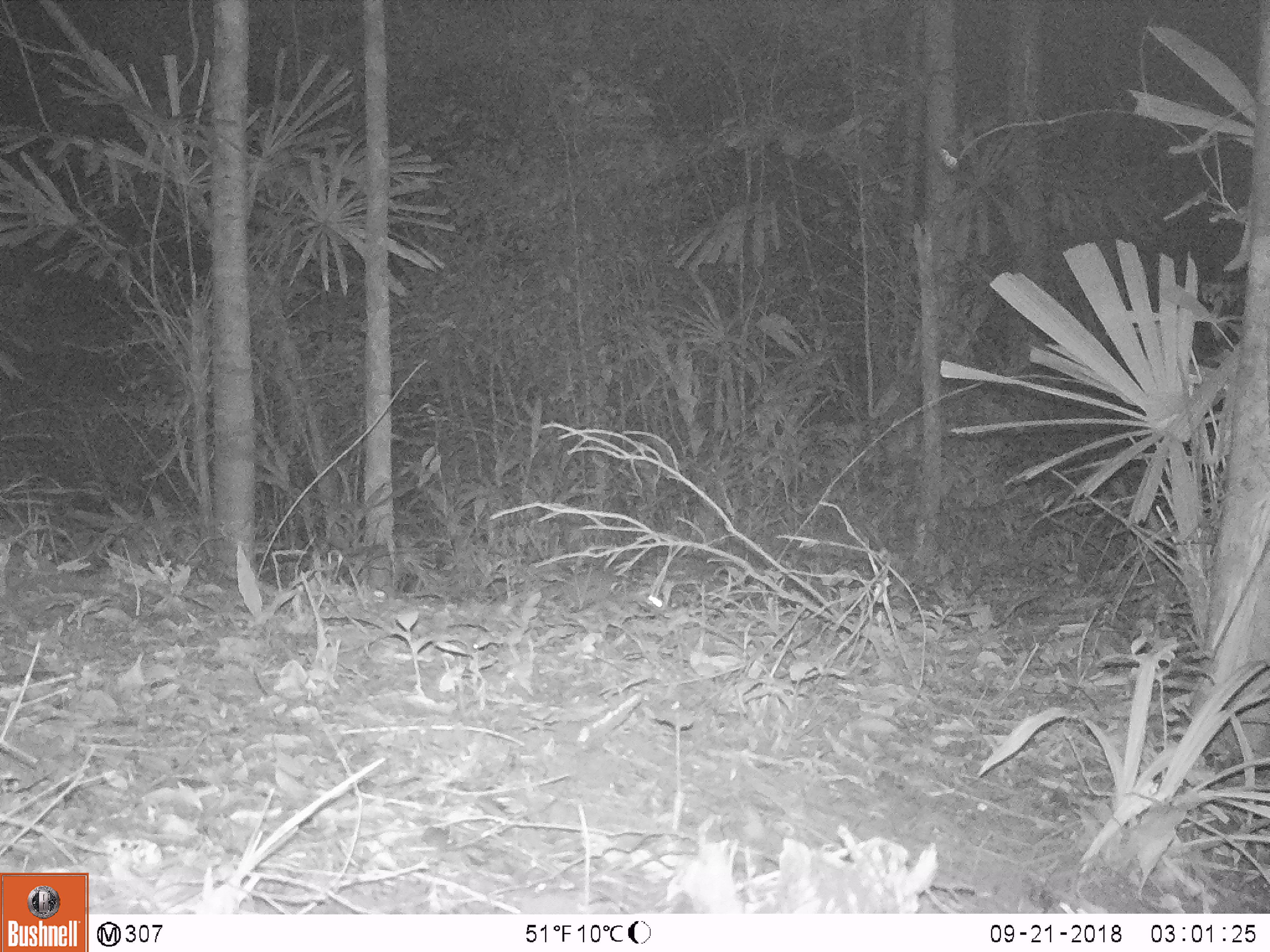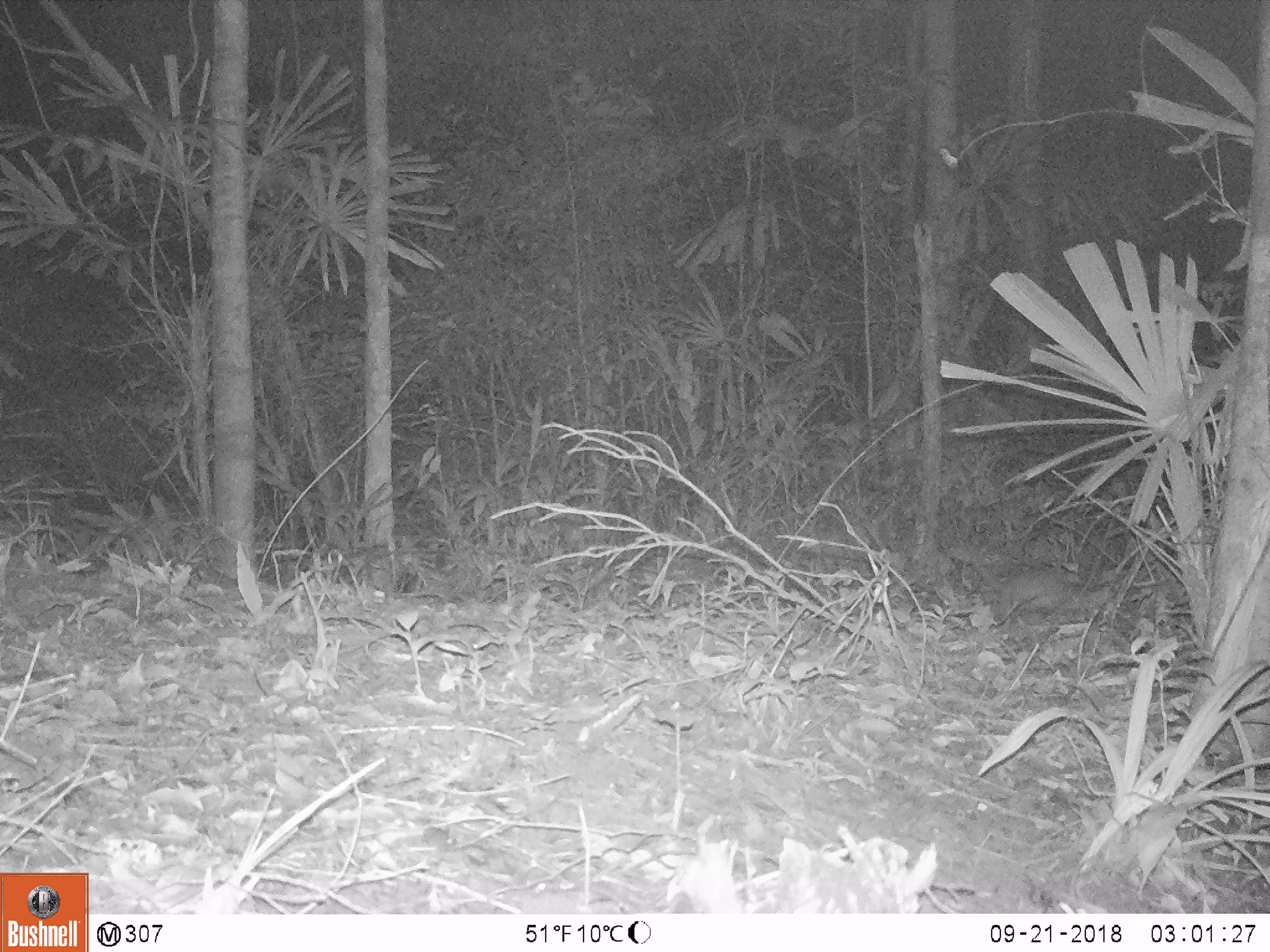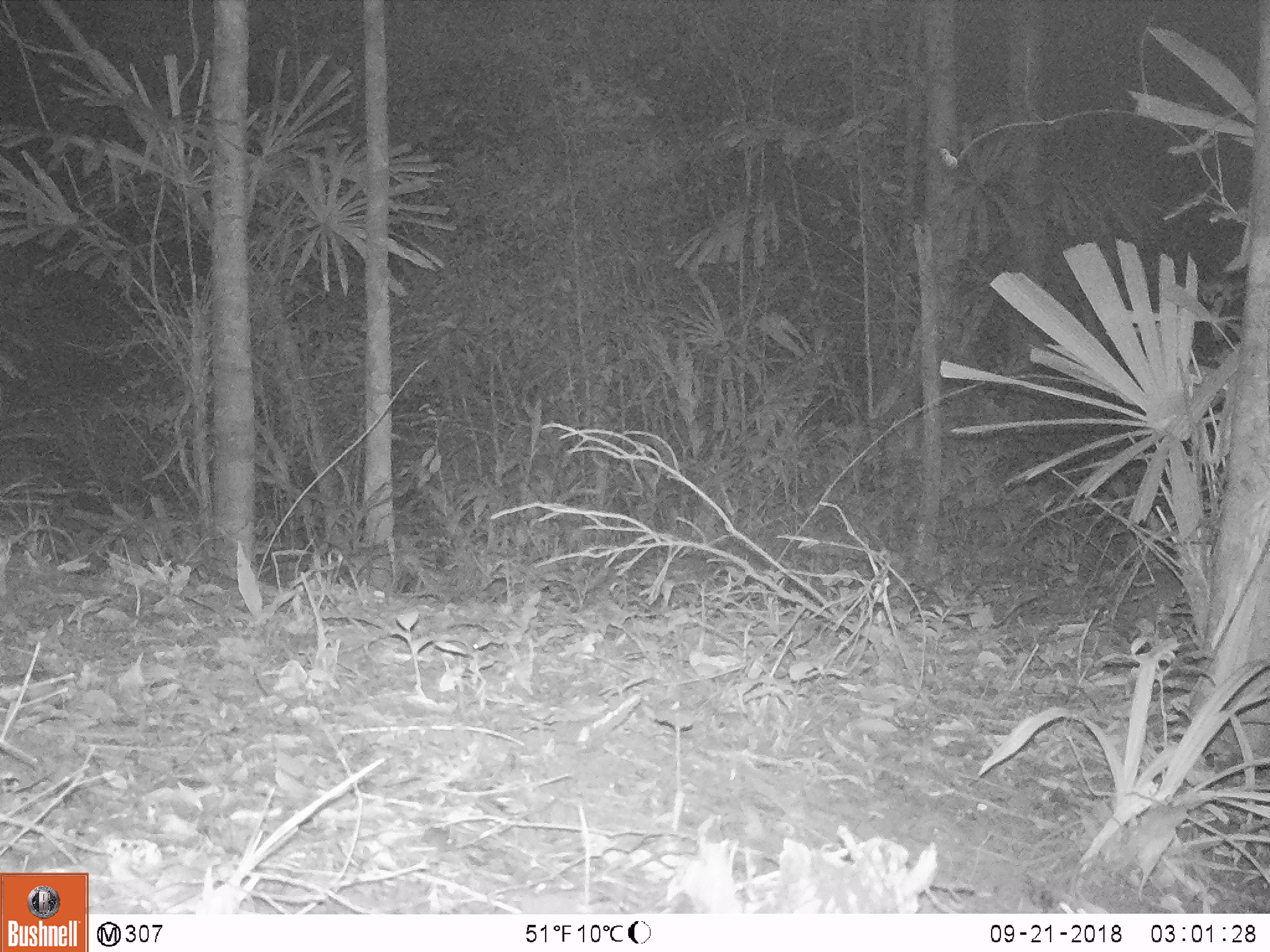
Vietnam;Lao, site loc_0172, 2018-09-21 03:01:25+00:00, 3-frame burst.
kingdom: Animalia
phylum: Chordata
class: Mammalia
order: Carnivora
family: Mustelidae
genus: Melogale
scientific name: Melogale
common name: ferret badger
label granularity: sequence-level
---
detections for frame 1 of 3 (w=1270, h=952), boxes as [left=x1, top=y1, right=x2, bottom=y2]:
ferret badger: [left=536, top=568, right=673, bottom=622]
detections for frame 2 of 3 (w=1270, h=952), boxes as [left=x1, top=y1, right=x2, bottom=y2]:
ferret badger: [left=965, top=551, right=1086, bottom=625]